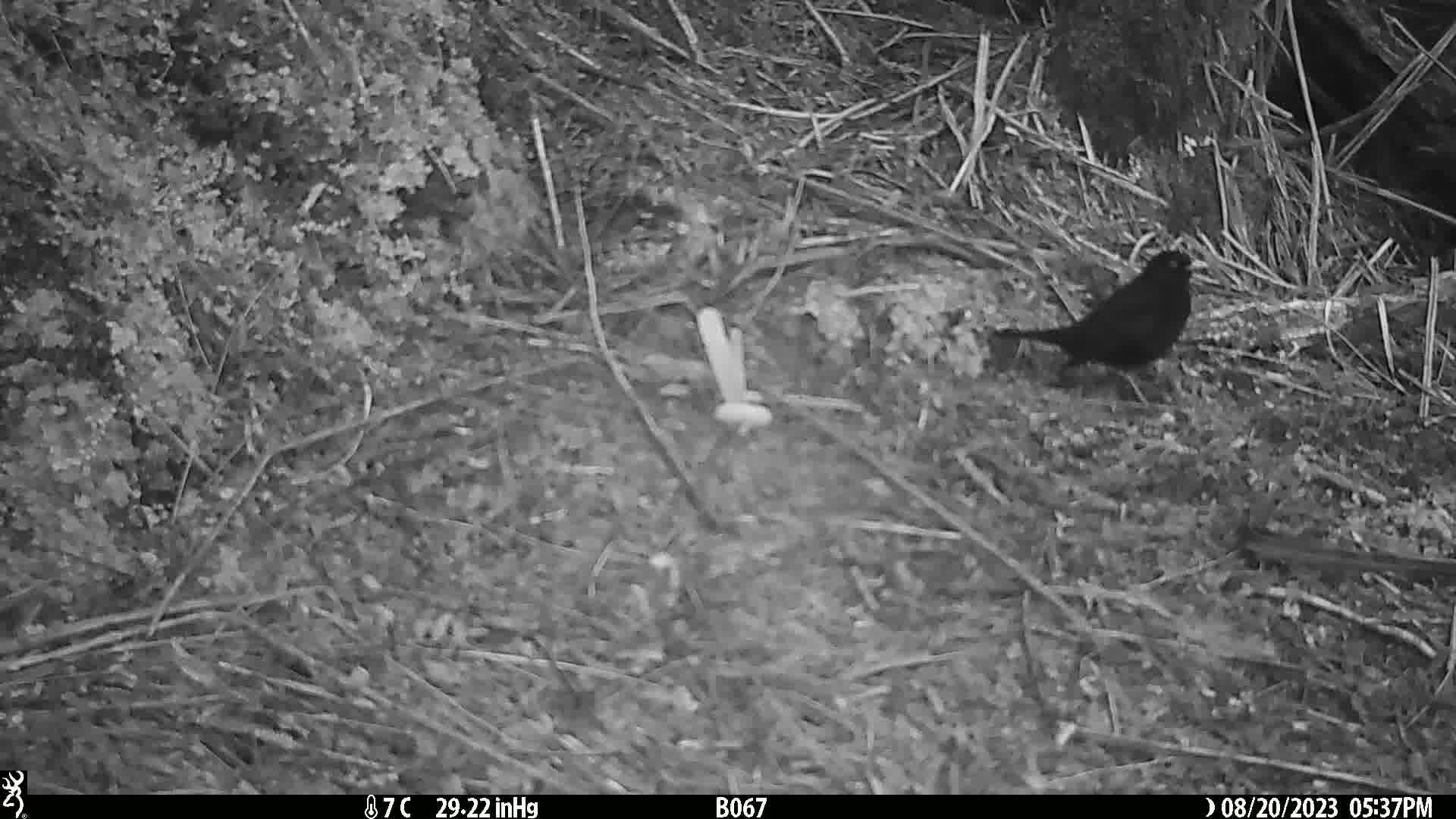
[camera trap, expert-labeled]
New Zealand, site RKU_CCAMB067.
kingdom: Animalia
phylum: Chordata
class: Aves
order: Passeriformes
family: Turdidae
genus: Turdus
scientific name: Turdus merula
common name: eurasian blackbird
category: blackbird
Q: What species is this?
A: Blackbird (eurasian blackbird) (Turdus merula).